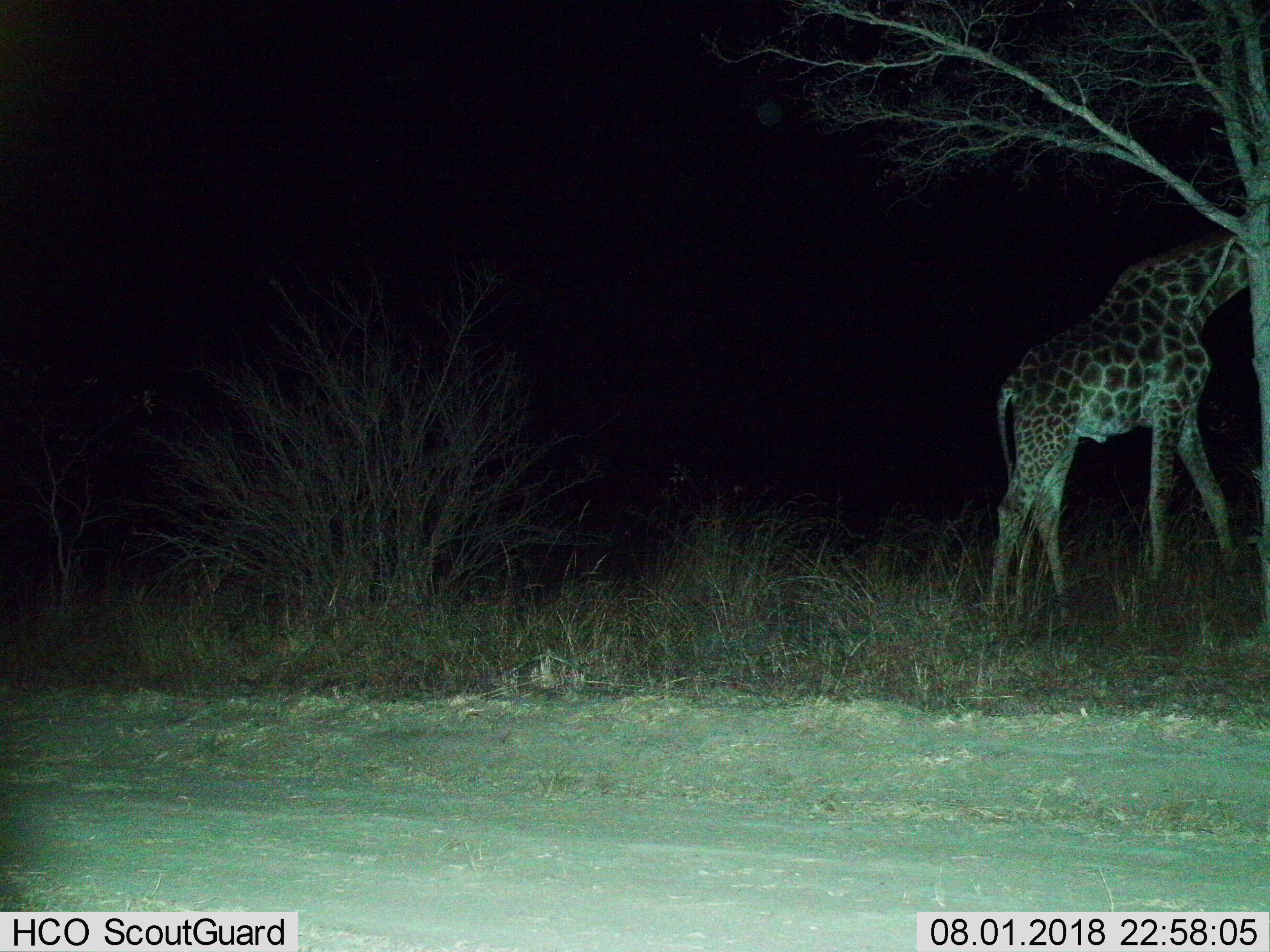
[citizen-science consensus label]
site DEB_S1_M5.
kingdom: Animalia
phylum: Chordata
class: Mammalia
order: Artiodactyla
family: Giraffidae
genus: Giraffa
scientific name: Giraffa camelopardalis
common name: giraffe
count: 1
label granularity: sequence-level